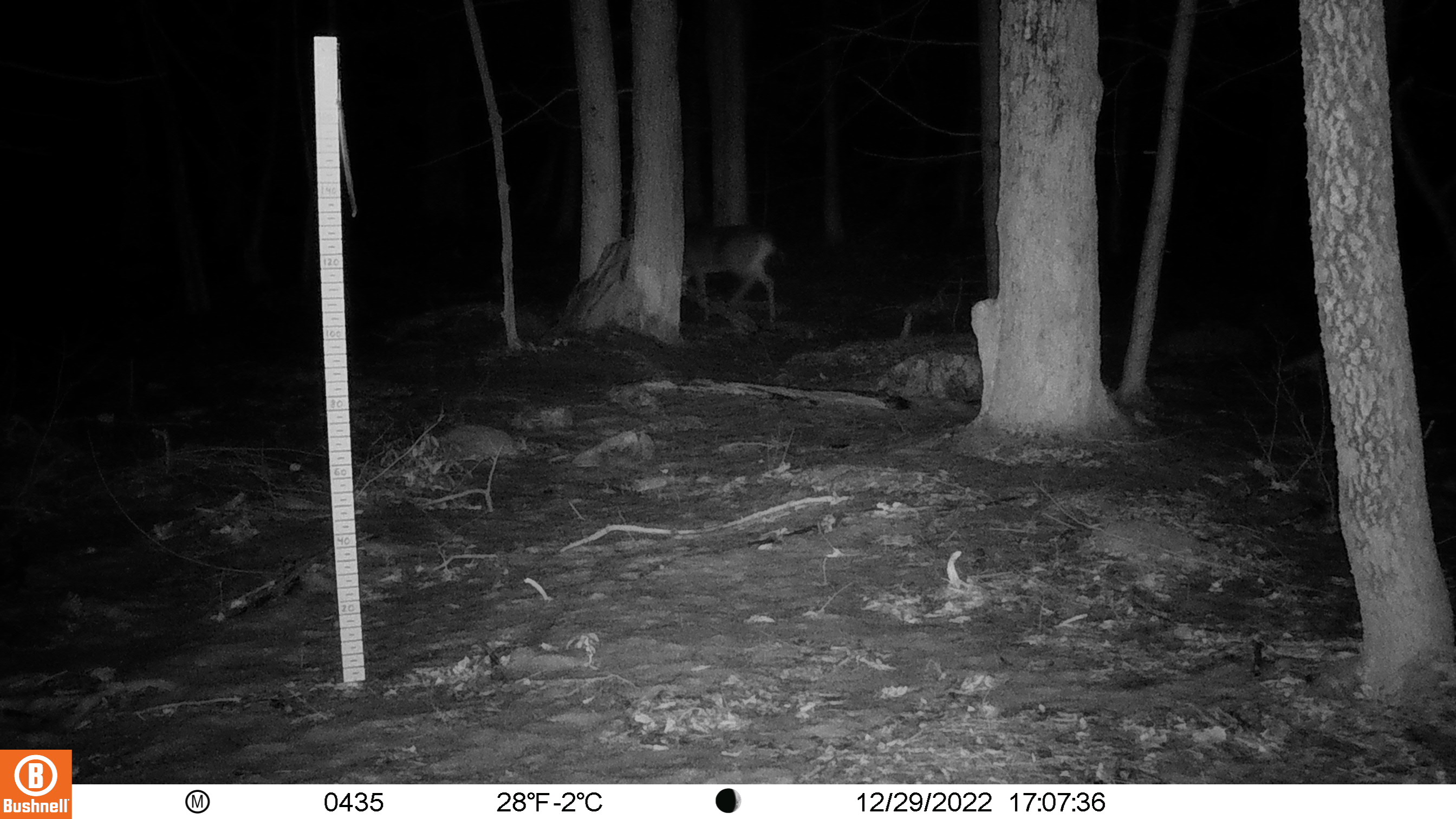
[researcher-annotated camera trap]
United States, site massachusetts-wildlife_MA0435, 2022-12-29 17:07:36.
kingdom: Animalia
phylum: Chordata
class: Mammalia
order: Artiodactyla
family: Cervidae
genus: Odocoileus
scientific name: Odocoileus virginianus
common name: white-tailed deer